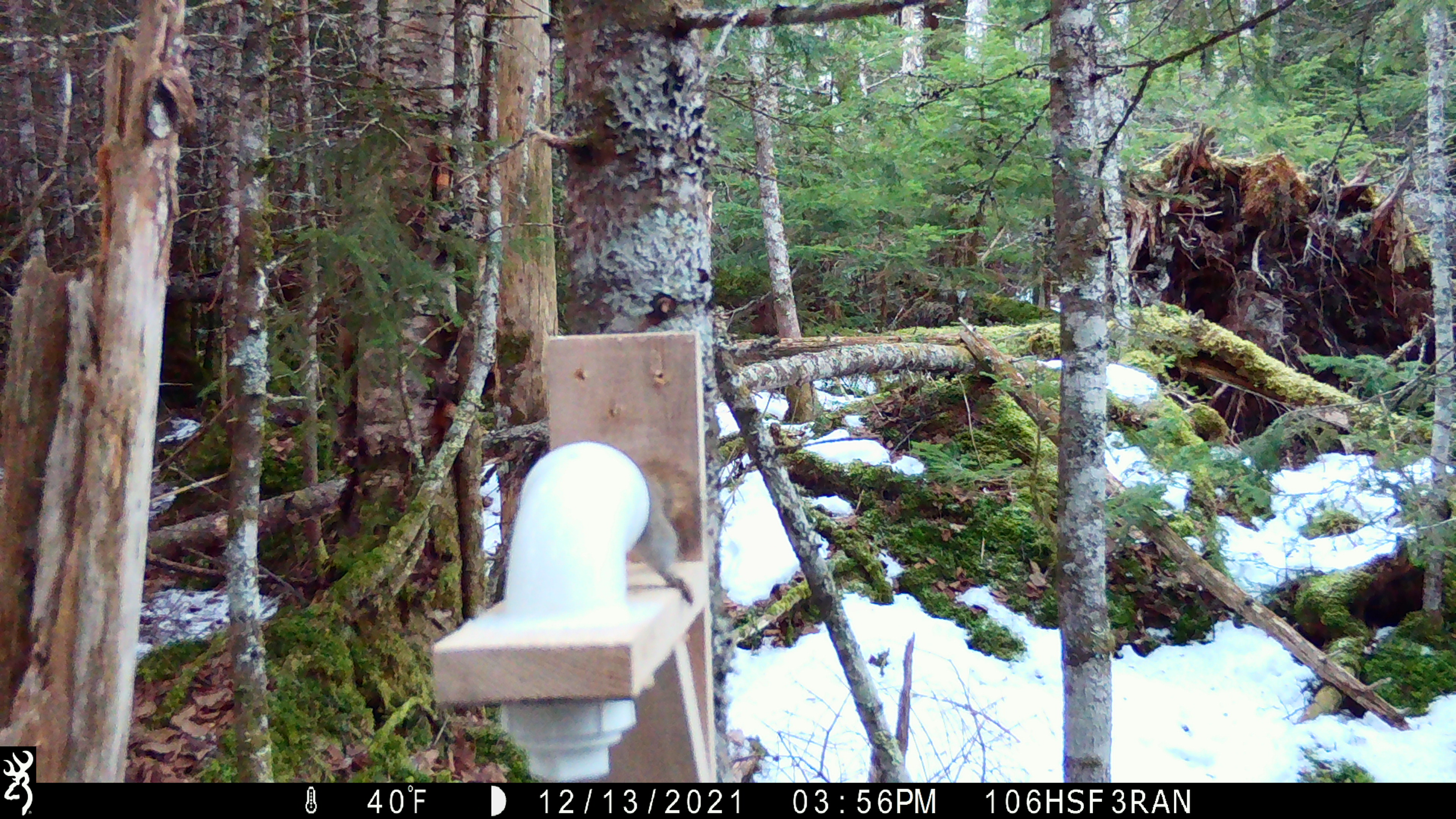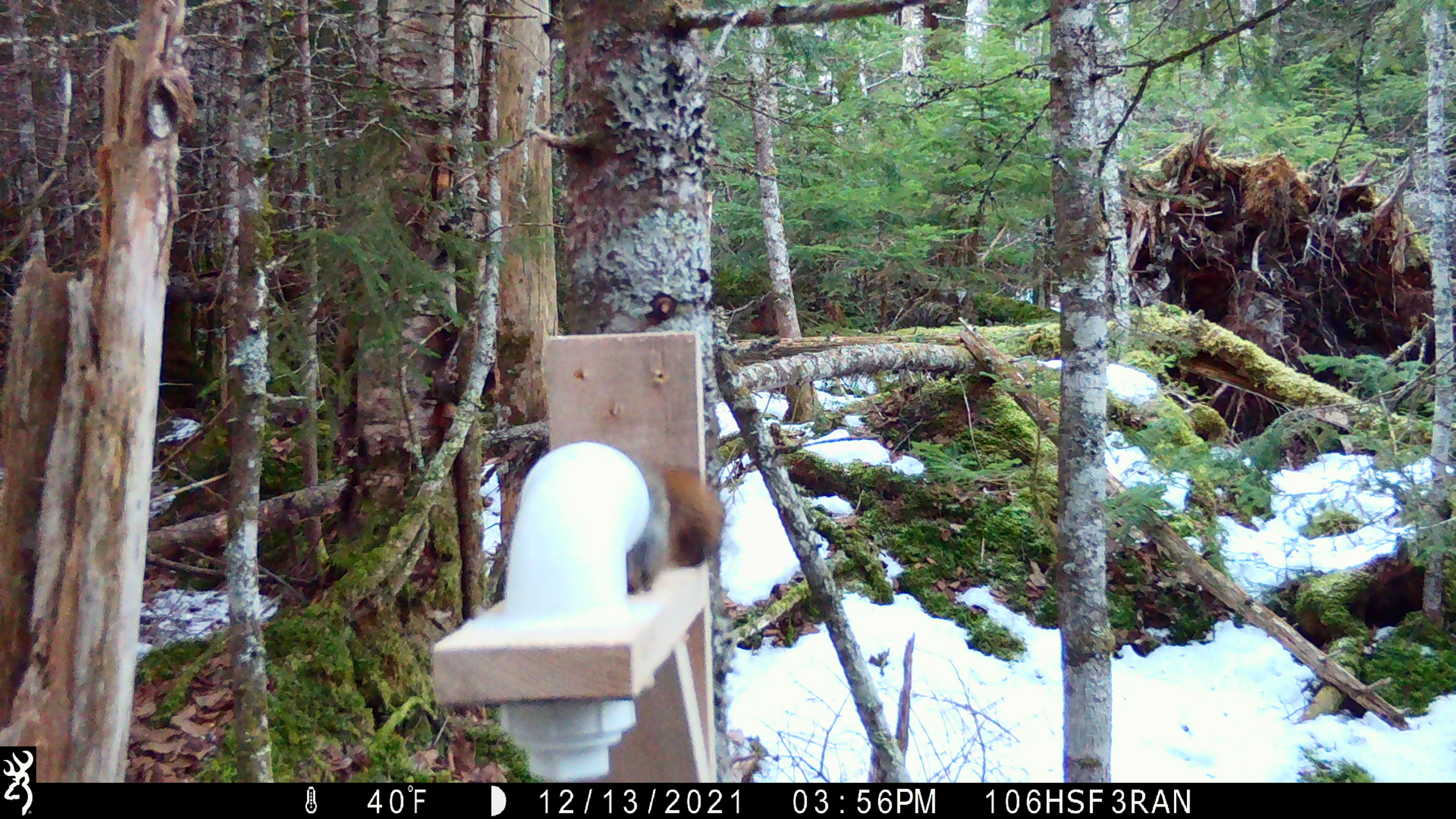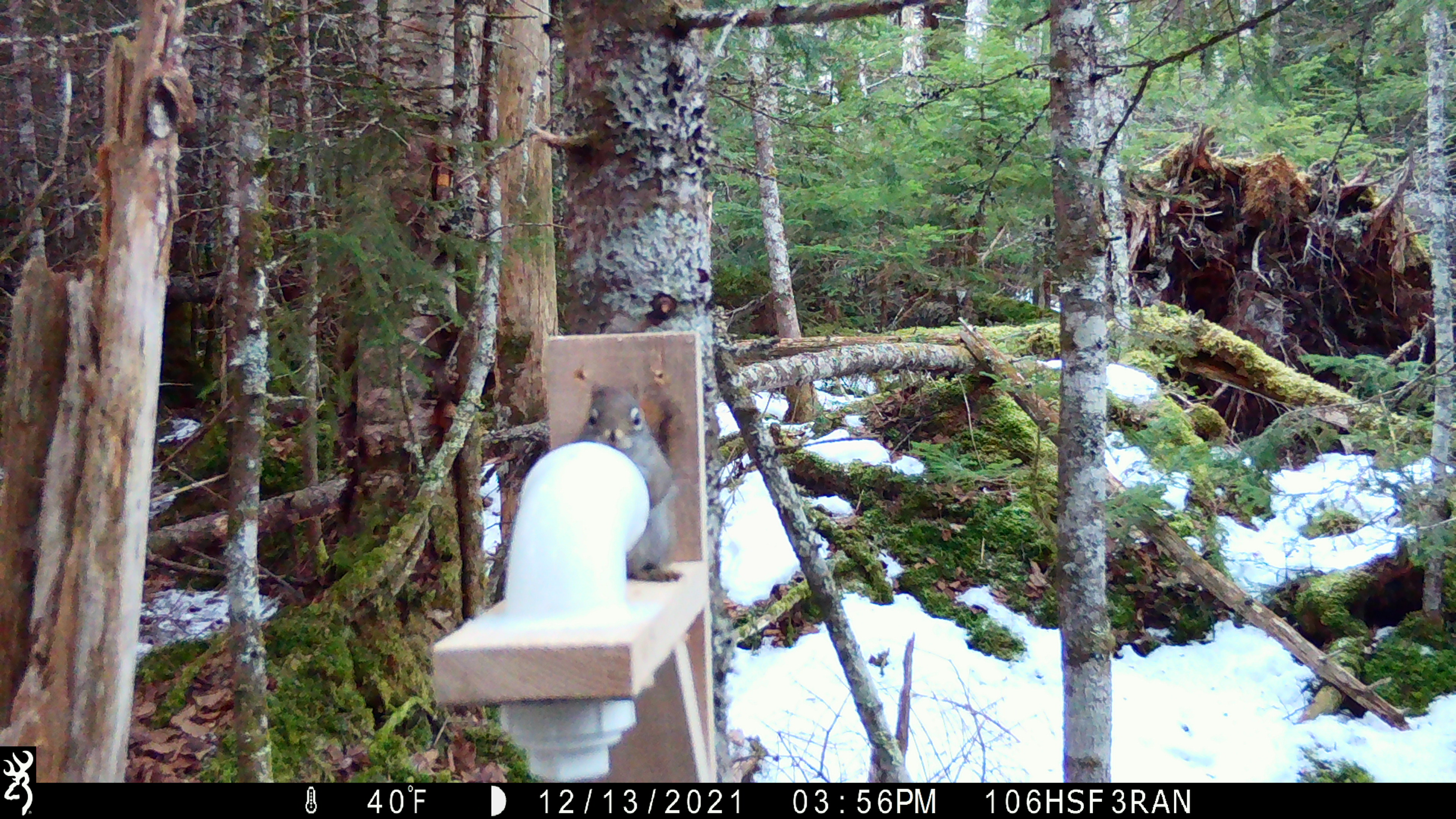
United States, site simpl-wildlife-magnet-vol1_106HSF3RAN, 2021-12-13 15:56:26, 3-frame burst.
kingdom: Animalia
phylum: Chordata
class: Mammalia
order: Rodentia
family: Sciuridae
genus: Tamiasciurus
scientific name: Tamiasciurus hudsonicus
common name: red squirrel